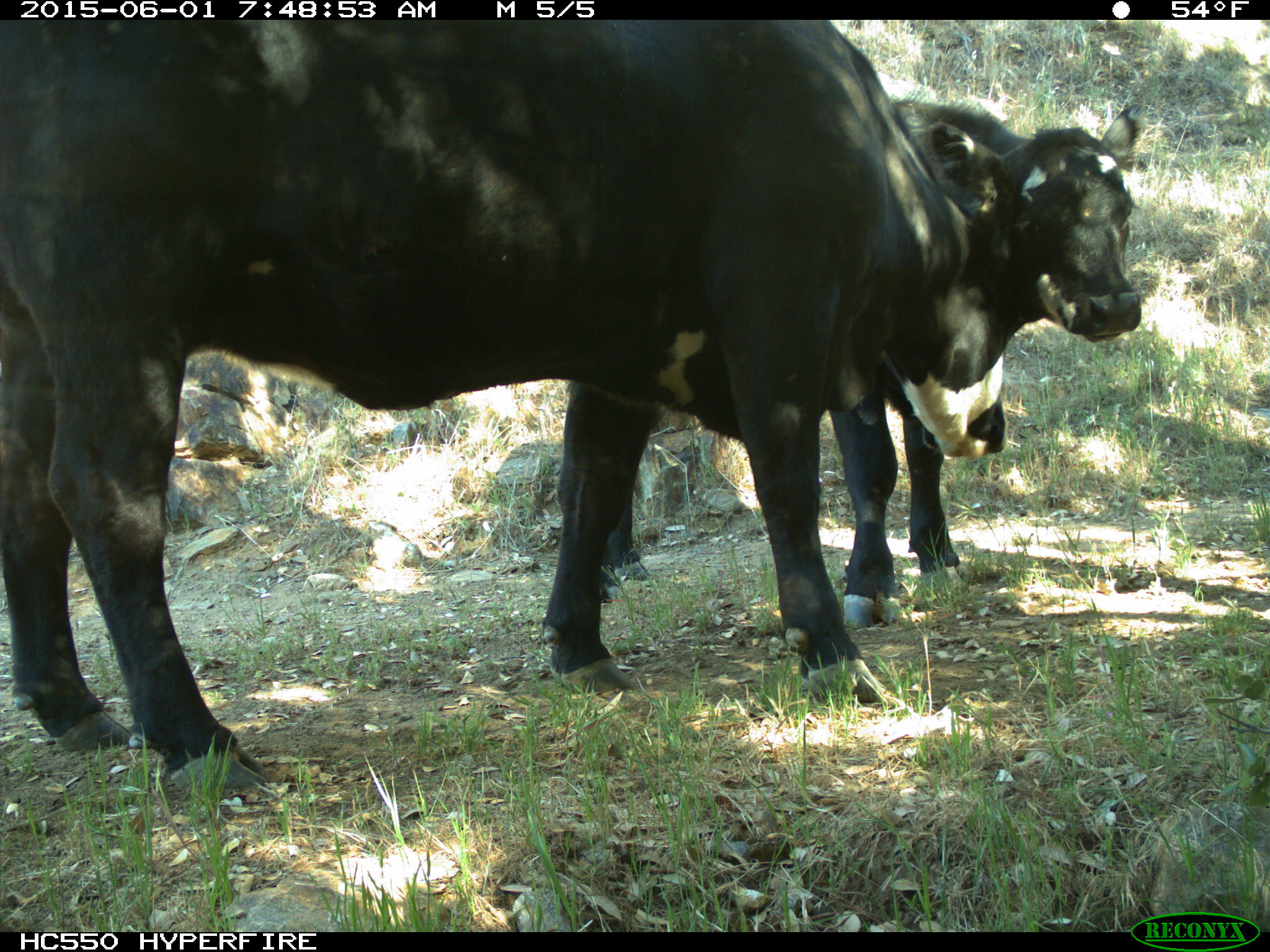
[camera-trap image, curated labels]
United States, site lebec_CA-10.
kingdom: Animalia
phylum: Chordata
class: Mammalia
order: Artiodactyla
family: Bovidae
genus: Bos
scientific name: Bos taurus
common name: domestic cow